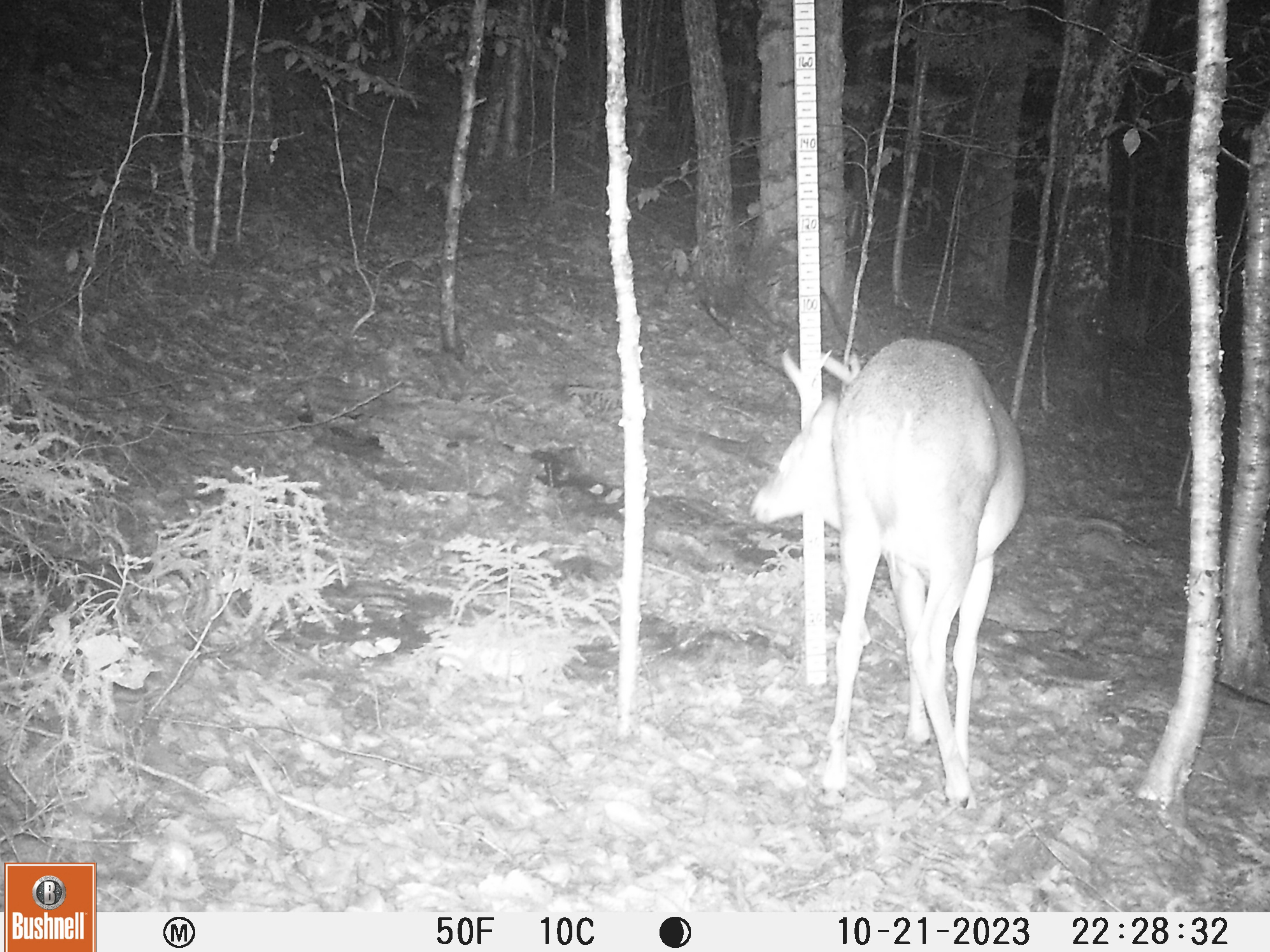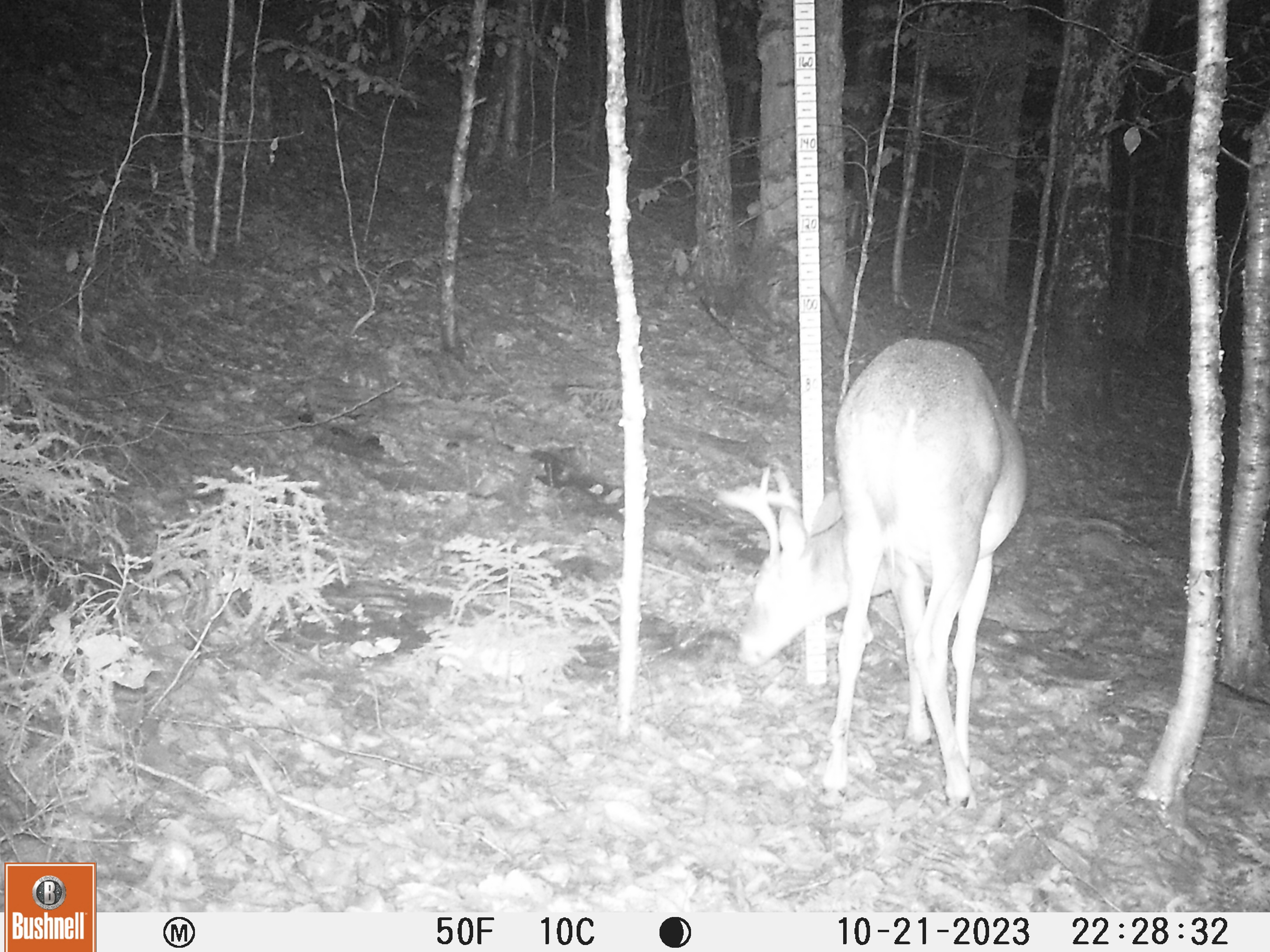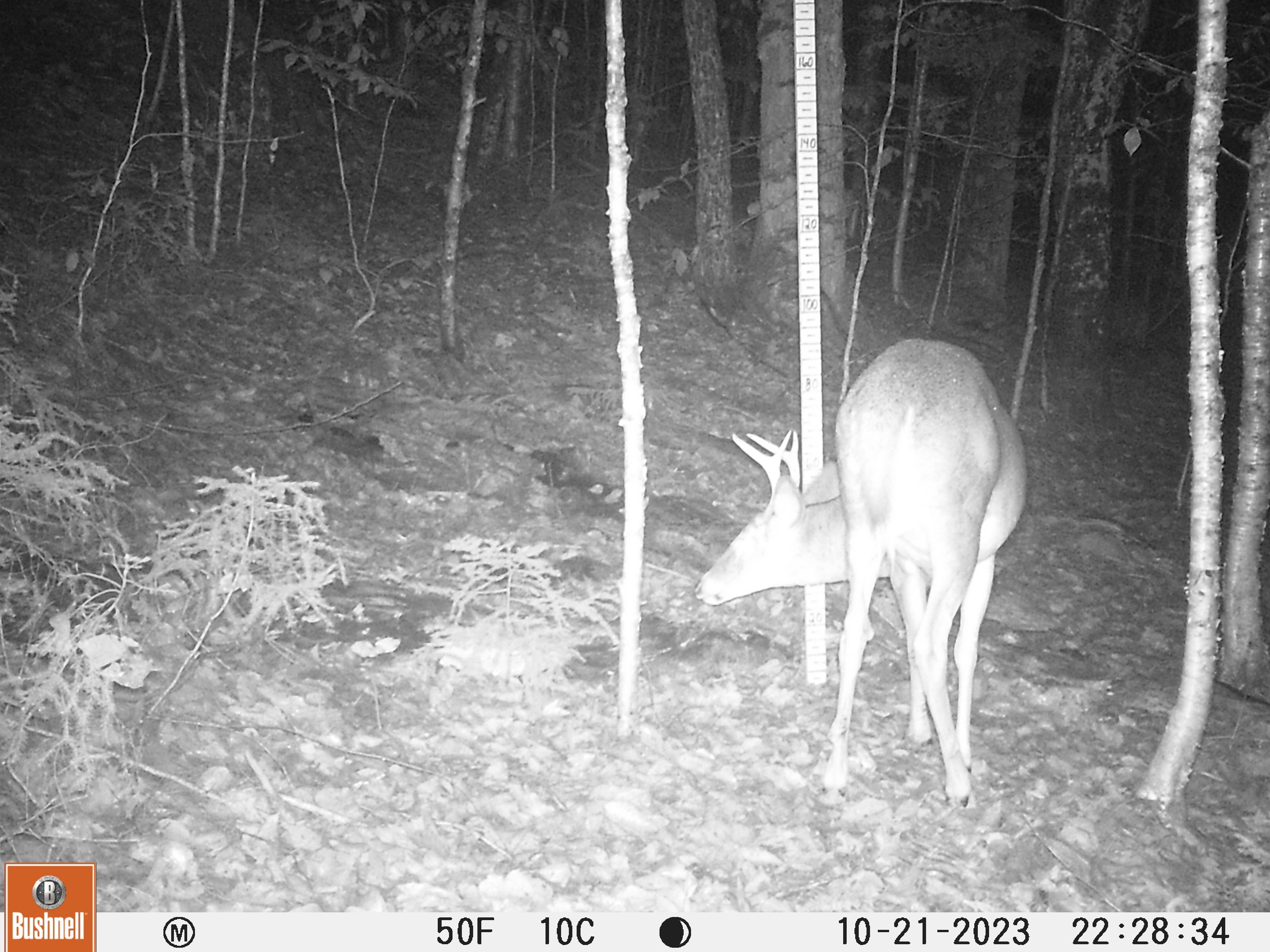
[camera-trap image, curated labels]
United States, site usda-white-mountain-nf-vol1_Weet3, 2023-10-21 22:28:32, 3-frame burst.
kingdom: Animalia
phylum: Chordata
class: Mammalia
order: Artiodactyla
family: Cervidae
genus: Odocoileus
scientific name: Odocoileus virginianus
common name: white-tailed deer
White-tailed deer (Odocoileus virginianus).